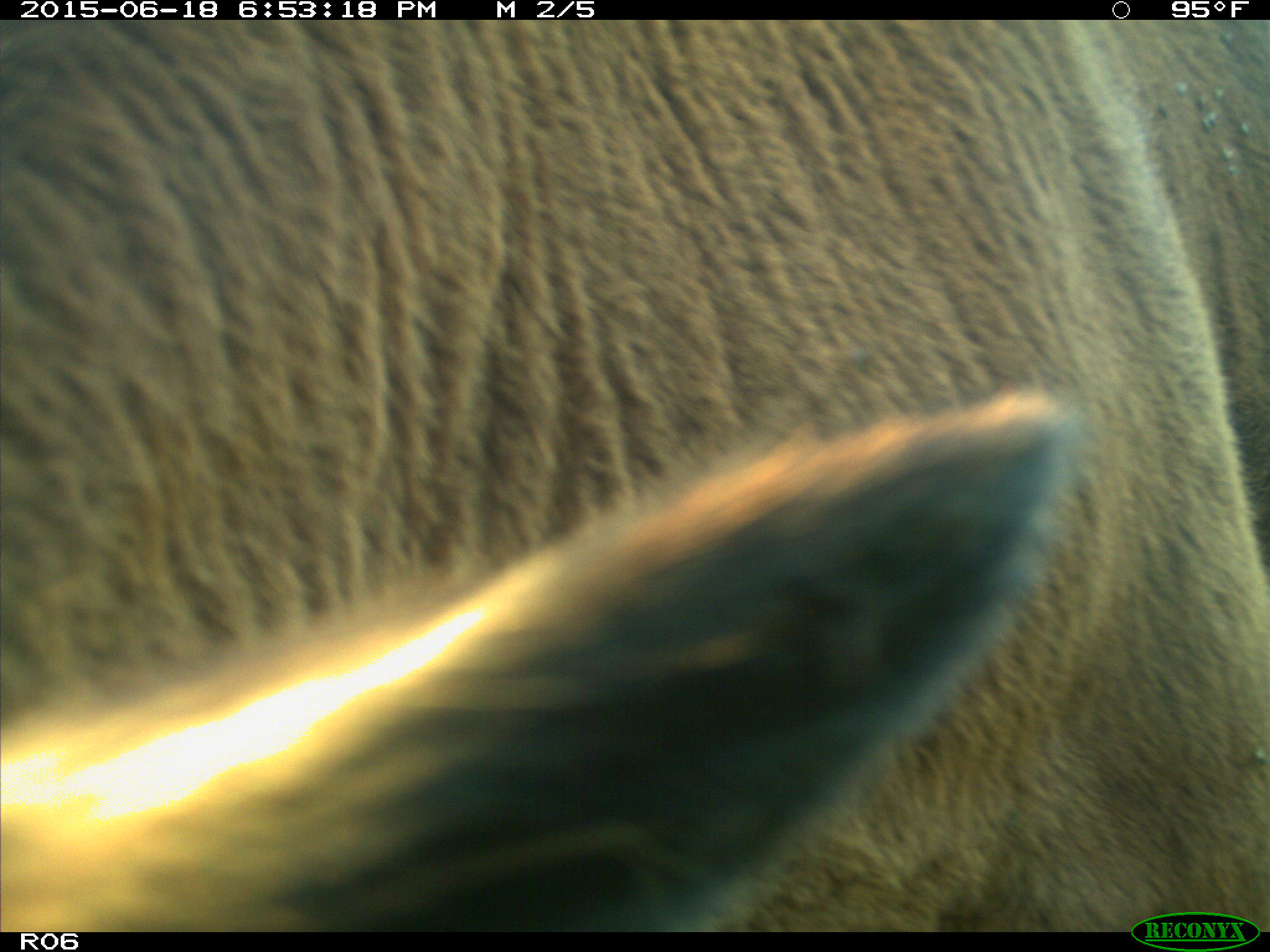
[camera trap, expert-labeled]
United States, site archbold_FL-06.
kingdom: Animalia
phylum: Chordata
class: Mammalia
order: Artiodactyla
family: Bovidae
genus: Bos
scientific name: Bos taurus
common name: domestic cow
Bos taurus (domestic cow).